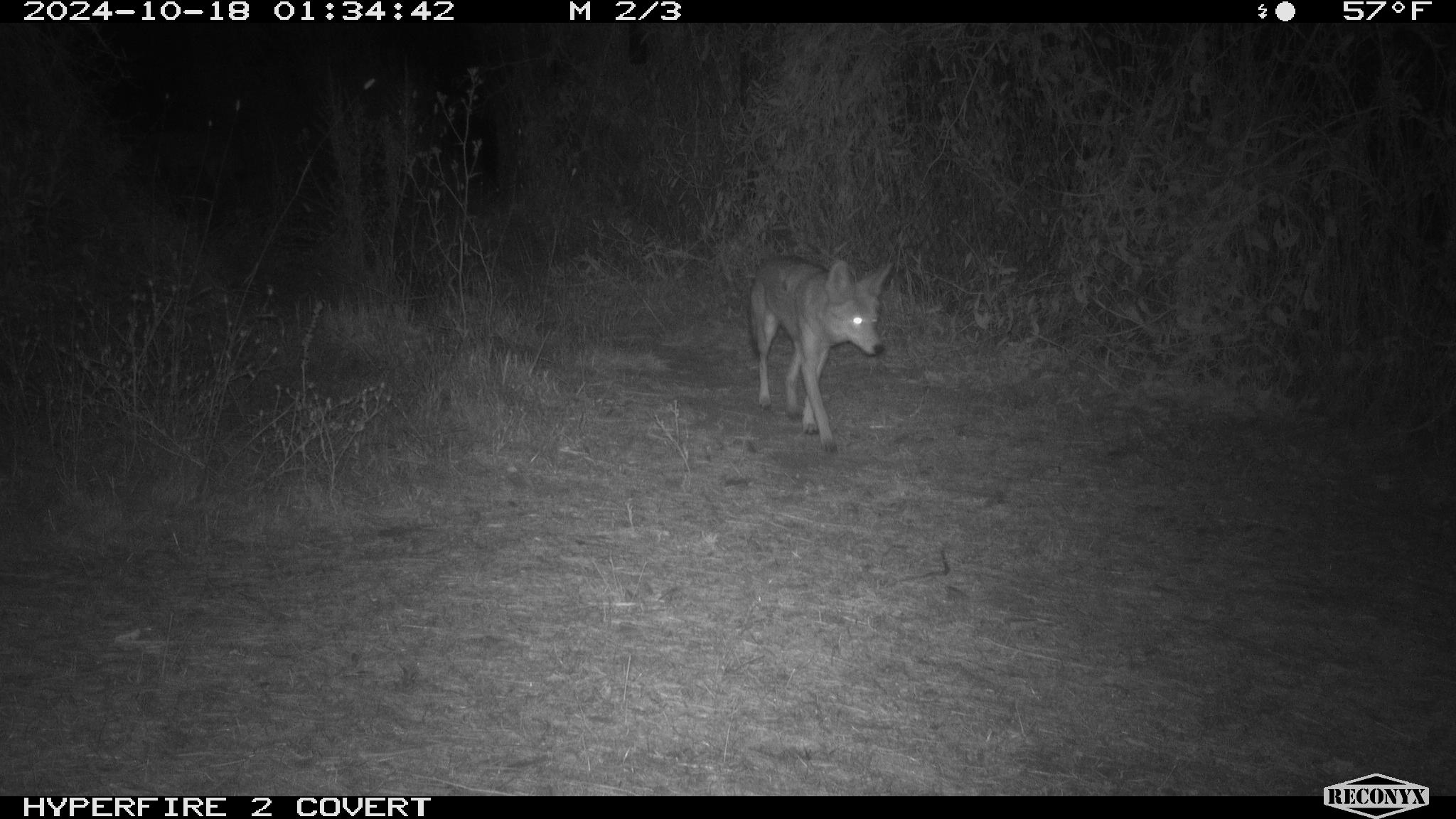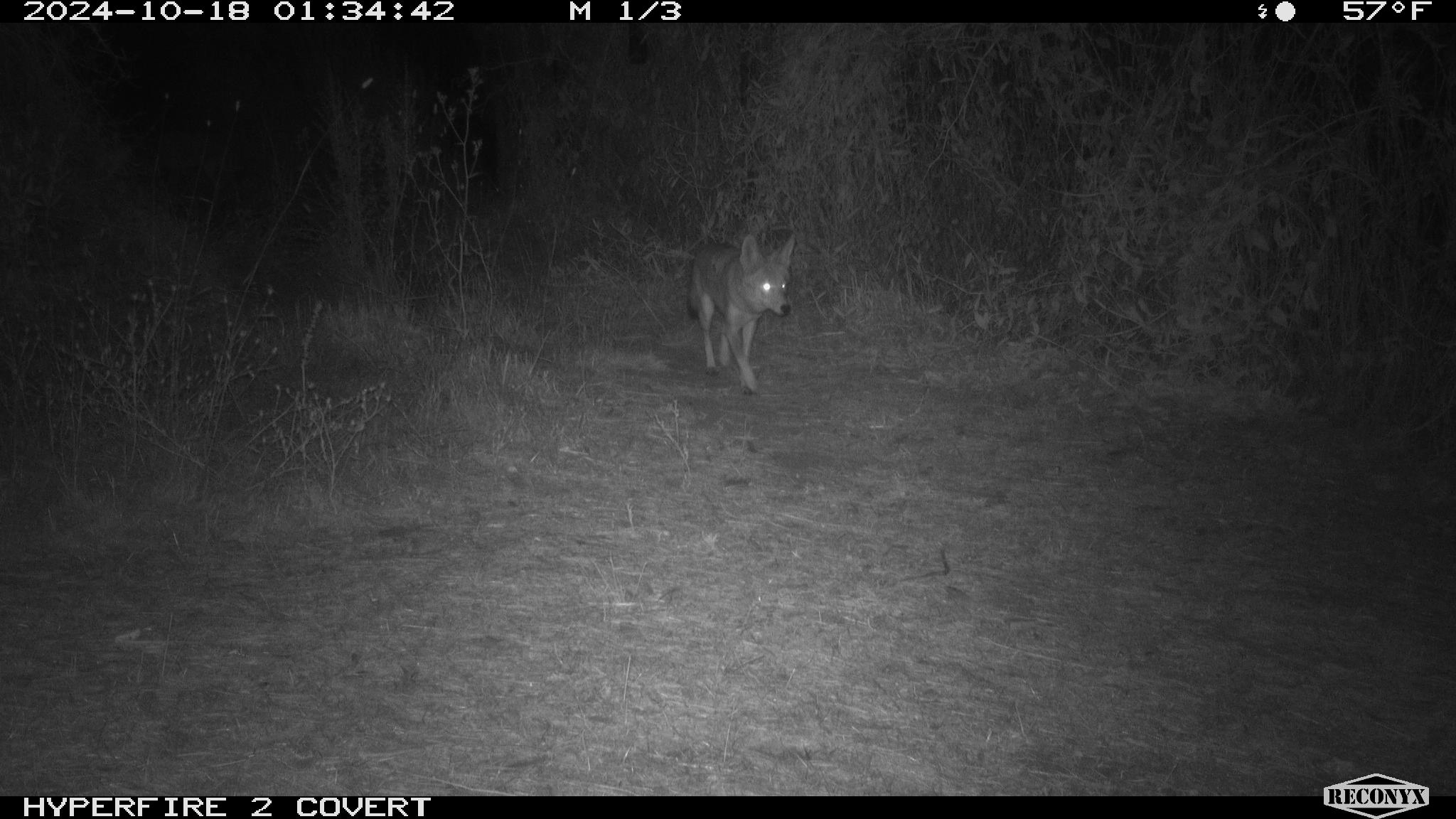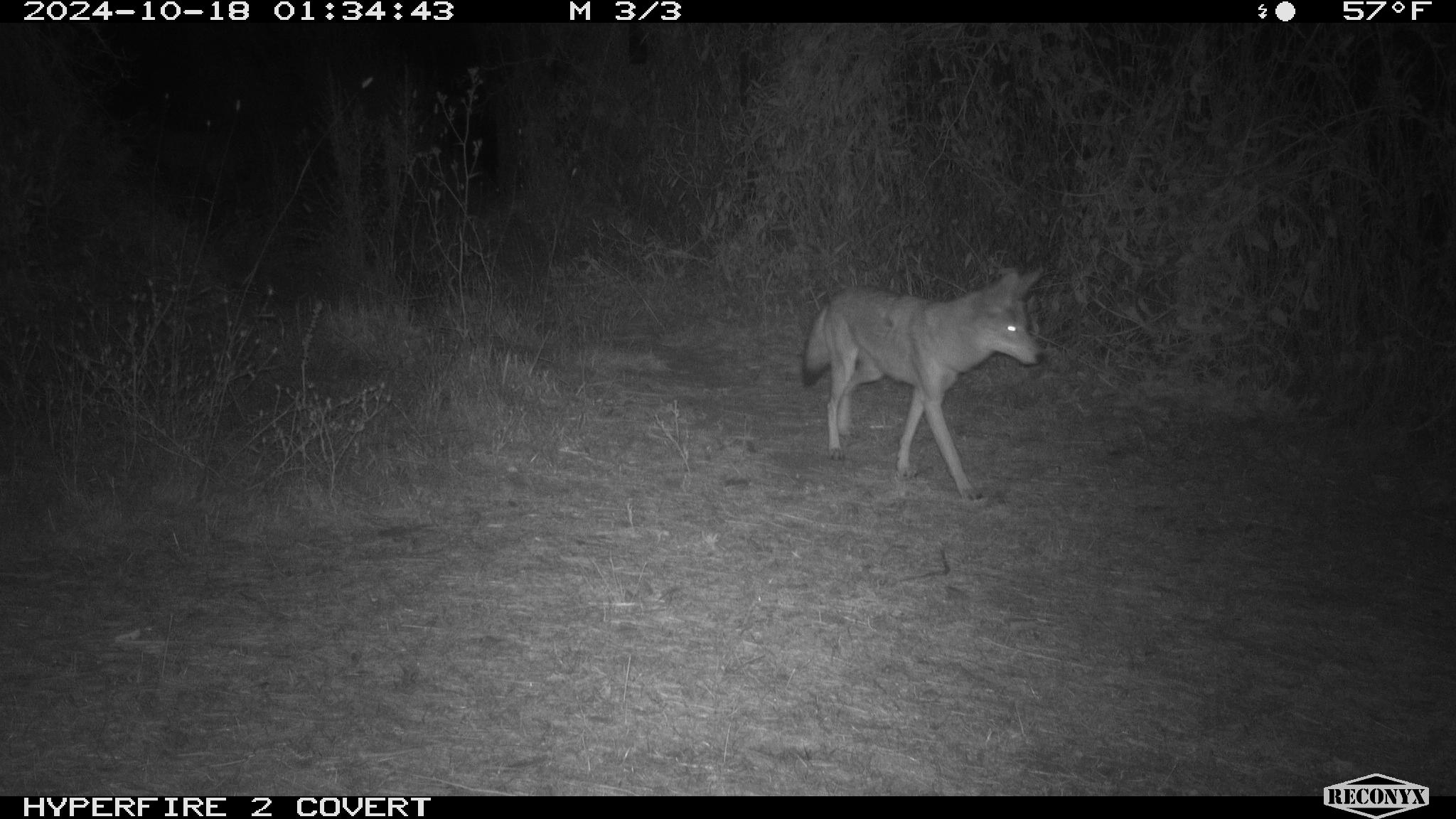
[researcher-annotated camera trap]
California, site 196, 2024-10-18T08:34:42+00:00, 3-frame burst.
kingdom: Animalia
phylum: Chordata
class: Mammalia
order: Carnivora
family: Canidae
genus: Canis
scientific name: Canis latrans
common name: coyote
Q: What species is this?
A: Coyote (Canis latrans).